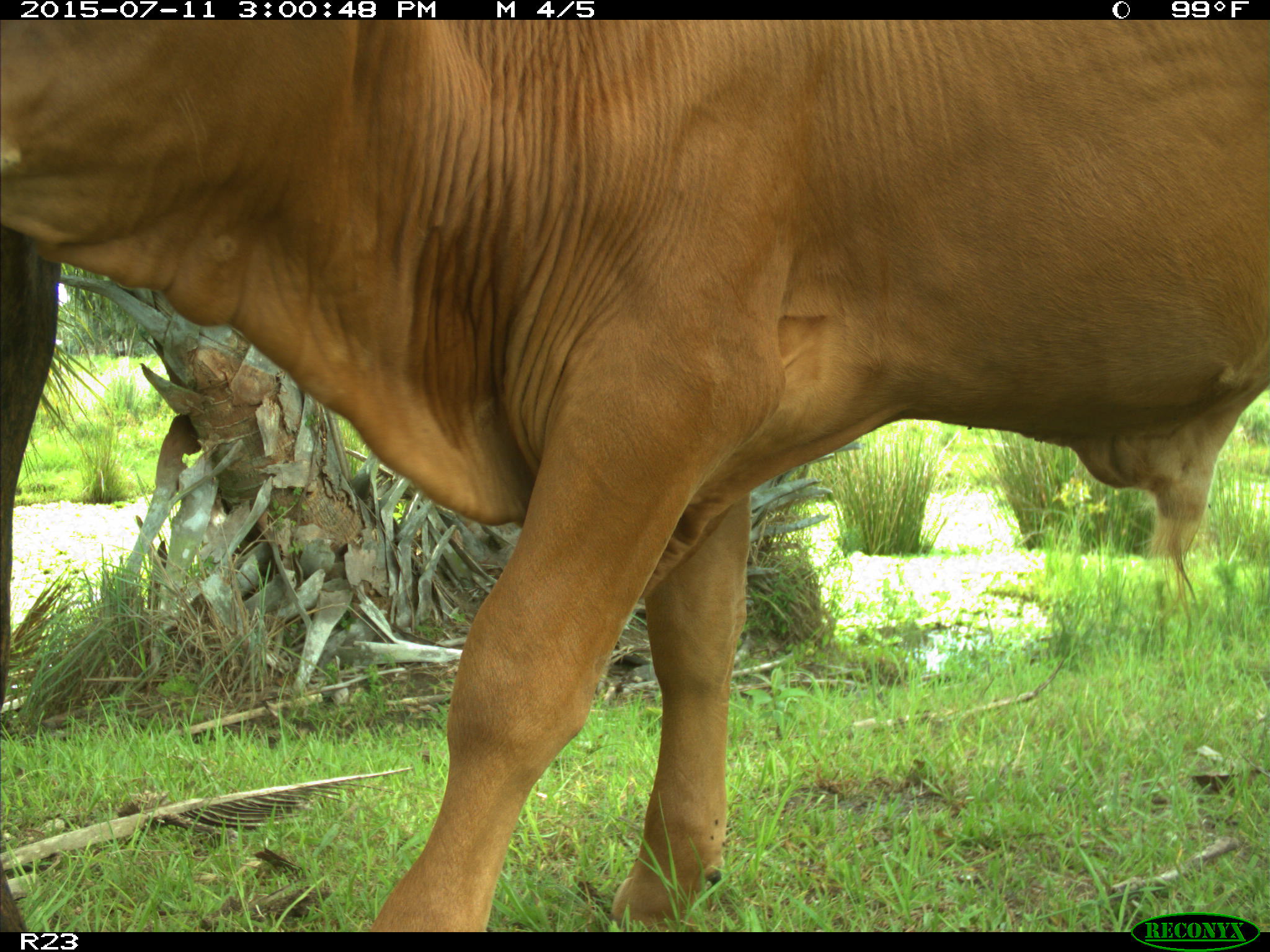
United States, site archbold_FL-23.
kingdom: Animalia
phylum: Chordata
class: Mammalia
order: Artiodactyla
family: Bovidae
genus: Bos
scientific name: Bos taurus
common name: domestic cow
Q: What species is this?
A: Bos taurus (domestic cow).